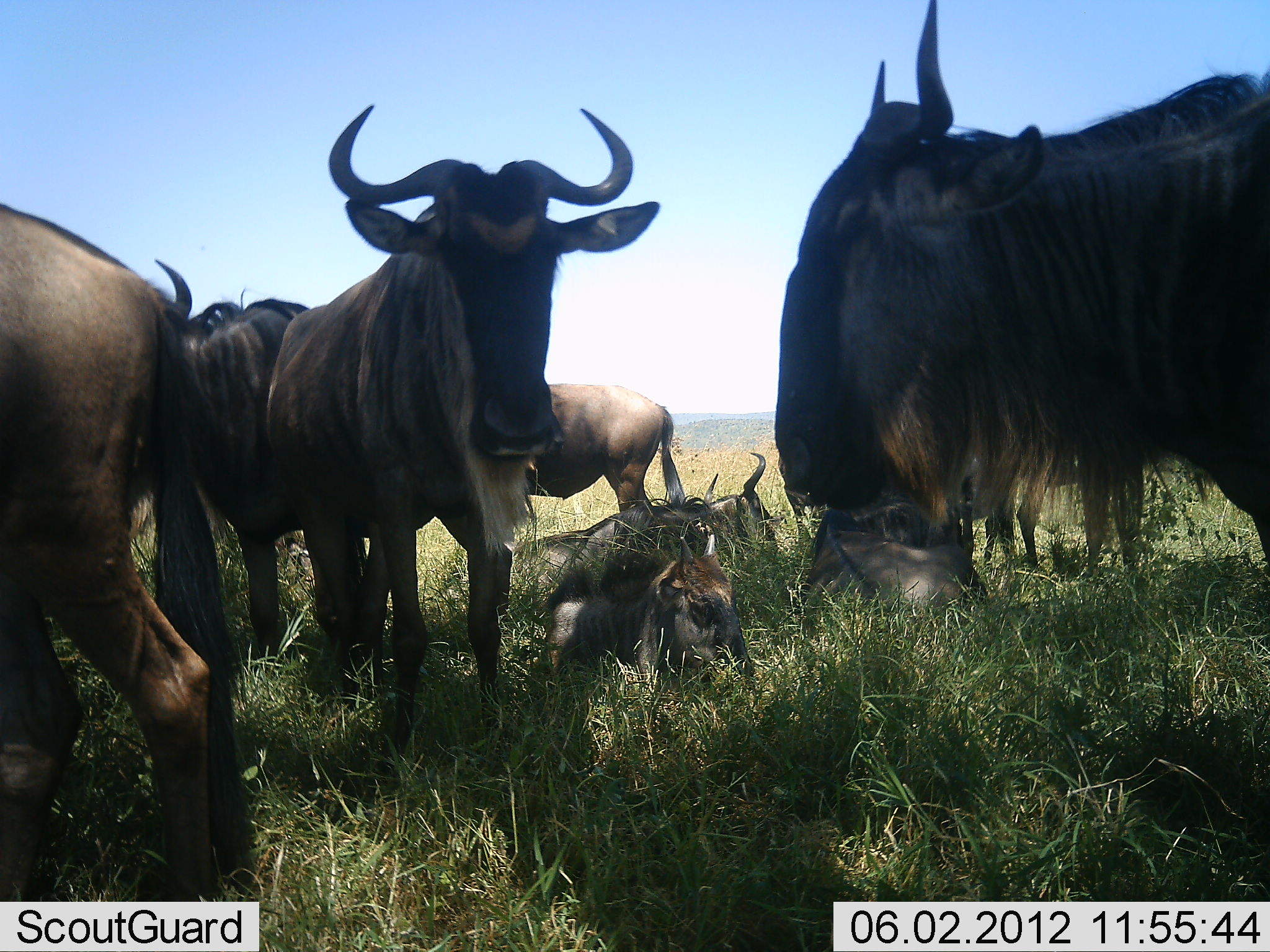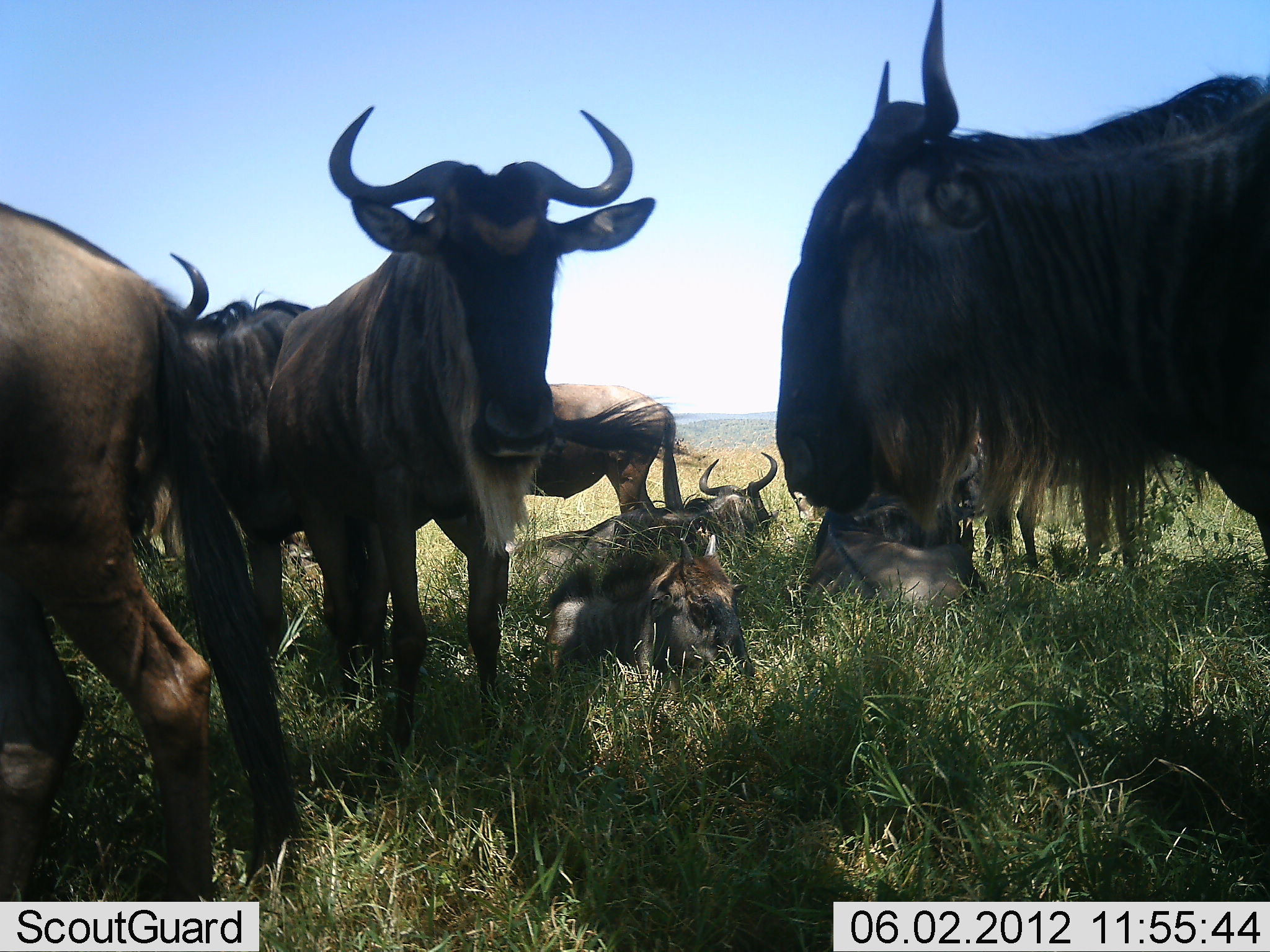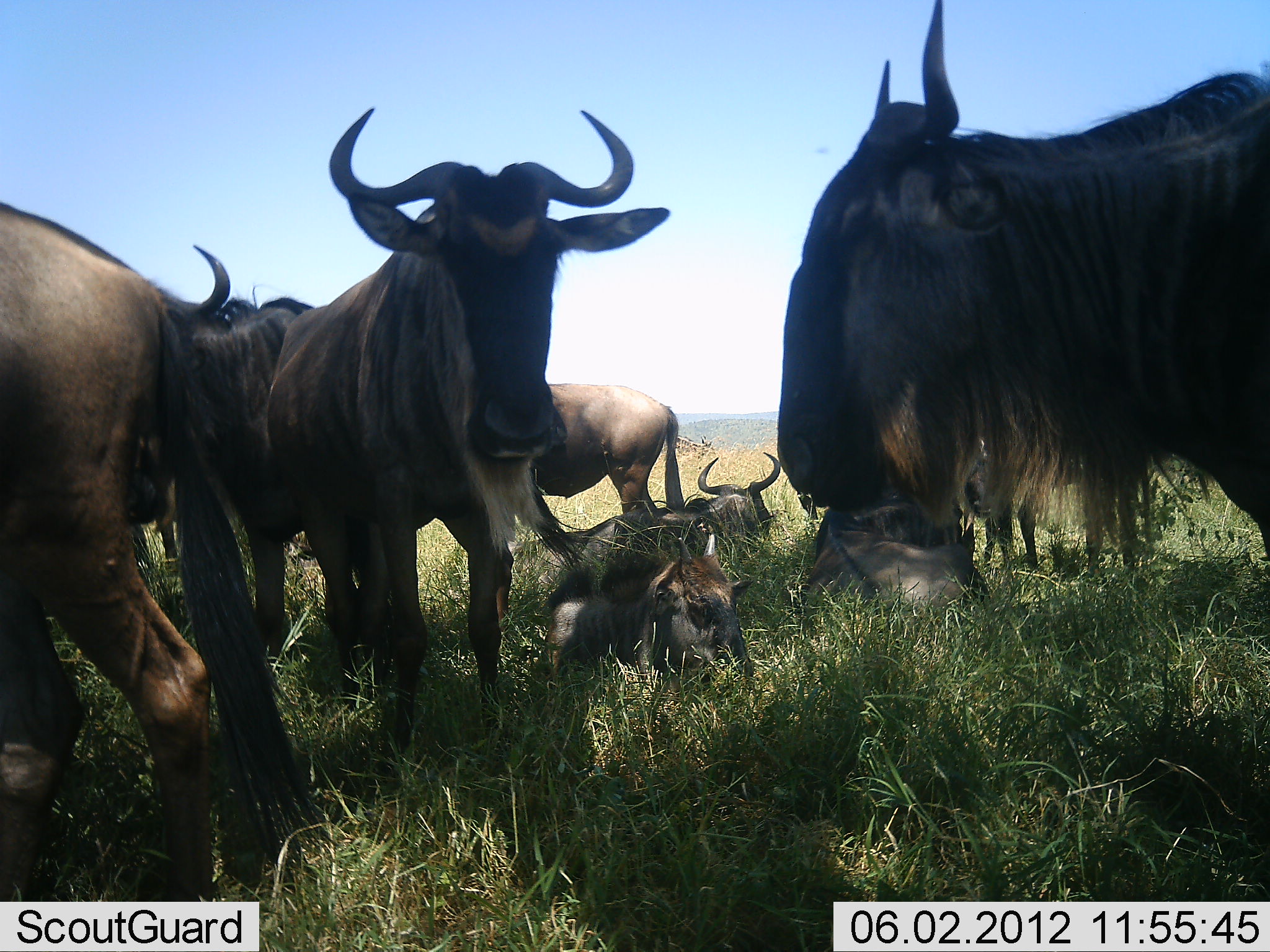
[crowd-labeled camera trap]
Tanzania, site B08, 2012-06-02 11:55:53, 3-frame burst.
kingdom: Animalia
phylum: Chordata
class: Mammalia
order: Artiodactyla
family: Bovidae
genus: Connochaetes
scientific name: Connochaetes taurinus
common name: blue wildebeest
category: wildebeest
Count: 8.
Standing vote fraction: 90%.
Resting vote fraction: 100%.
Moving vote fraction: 0%.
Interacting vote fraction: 0%.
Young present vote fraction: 40%.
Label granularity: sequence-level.